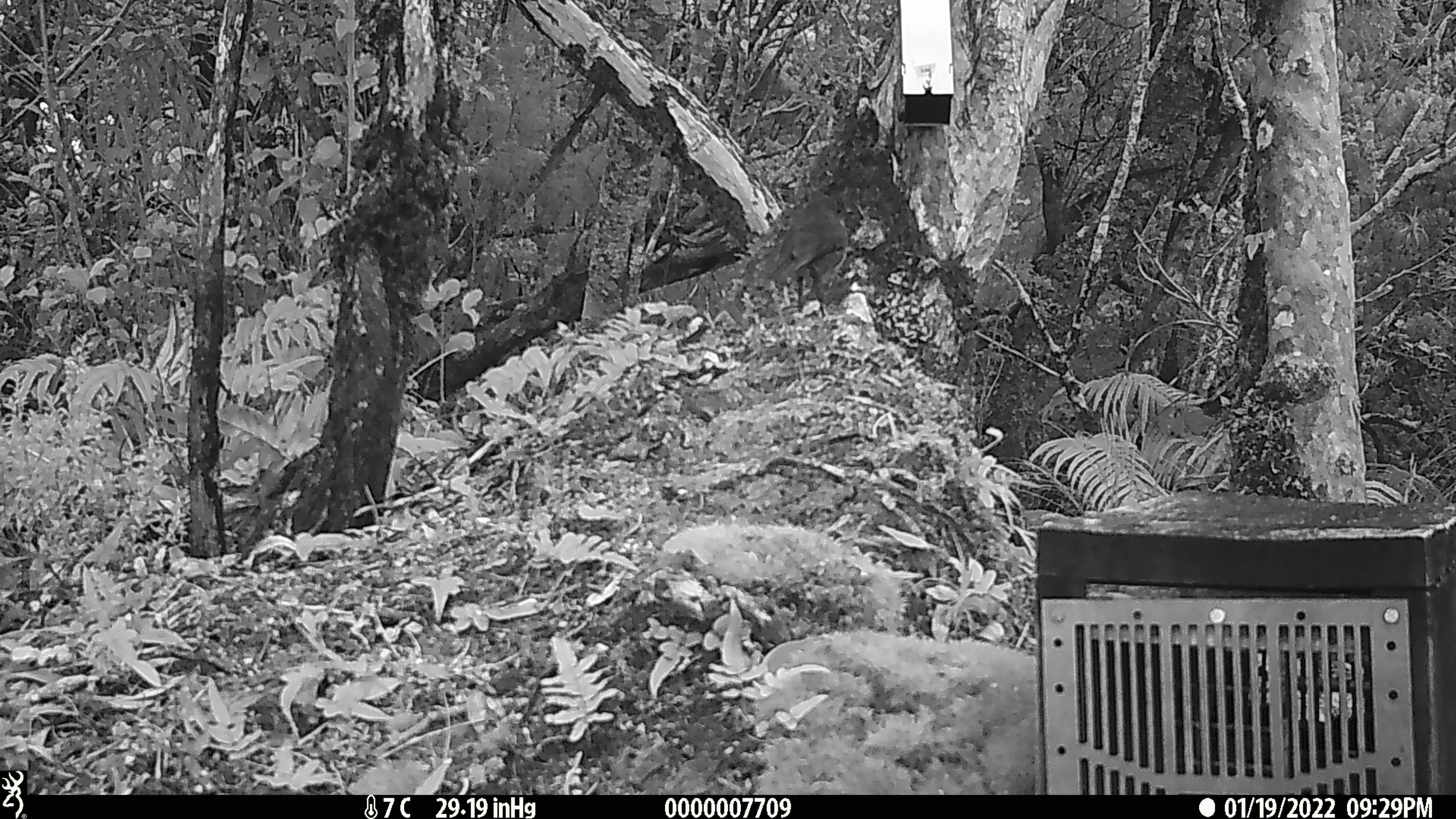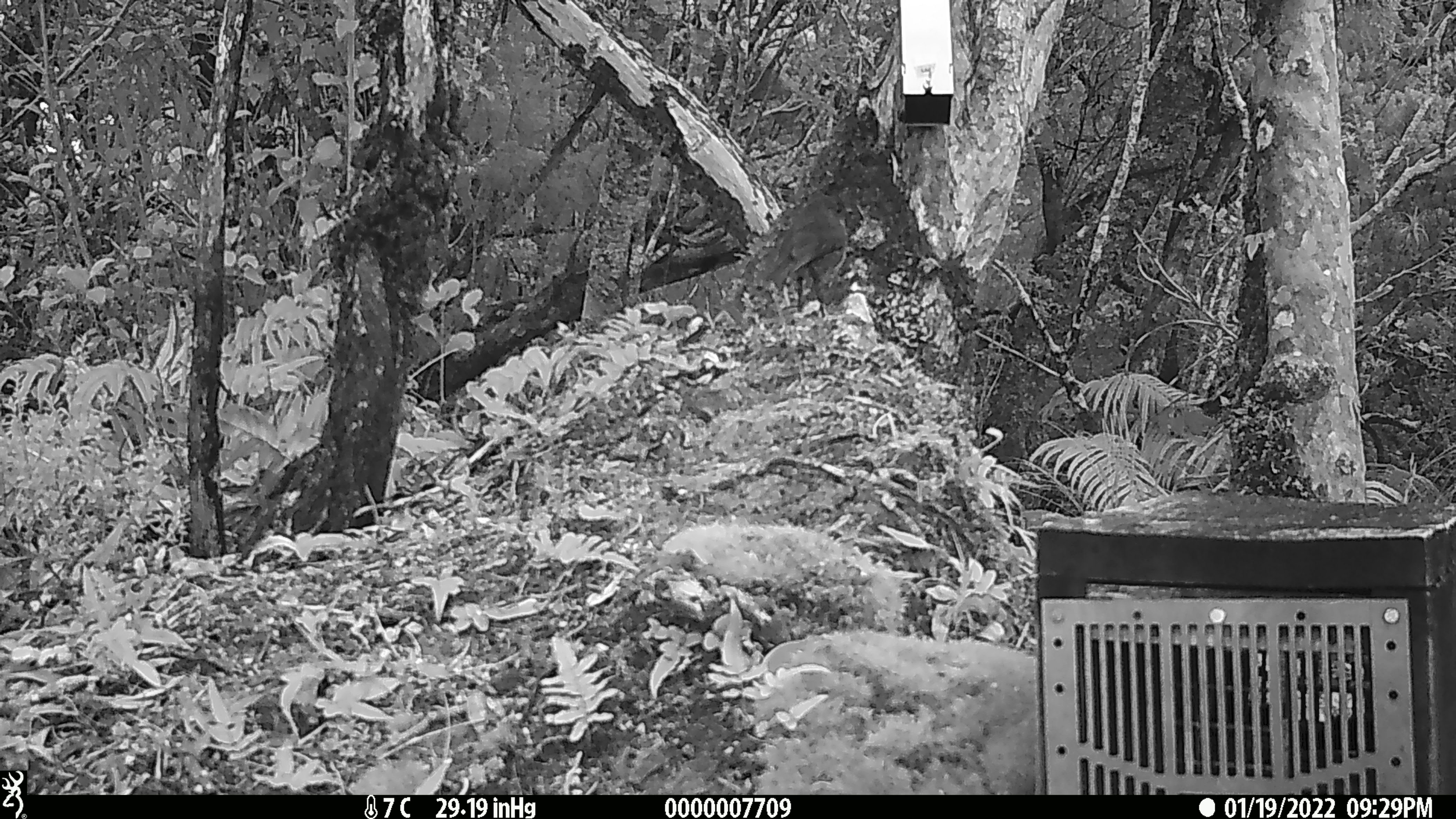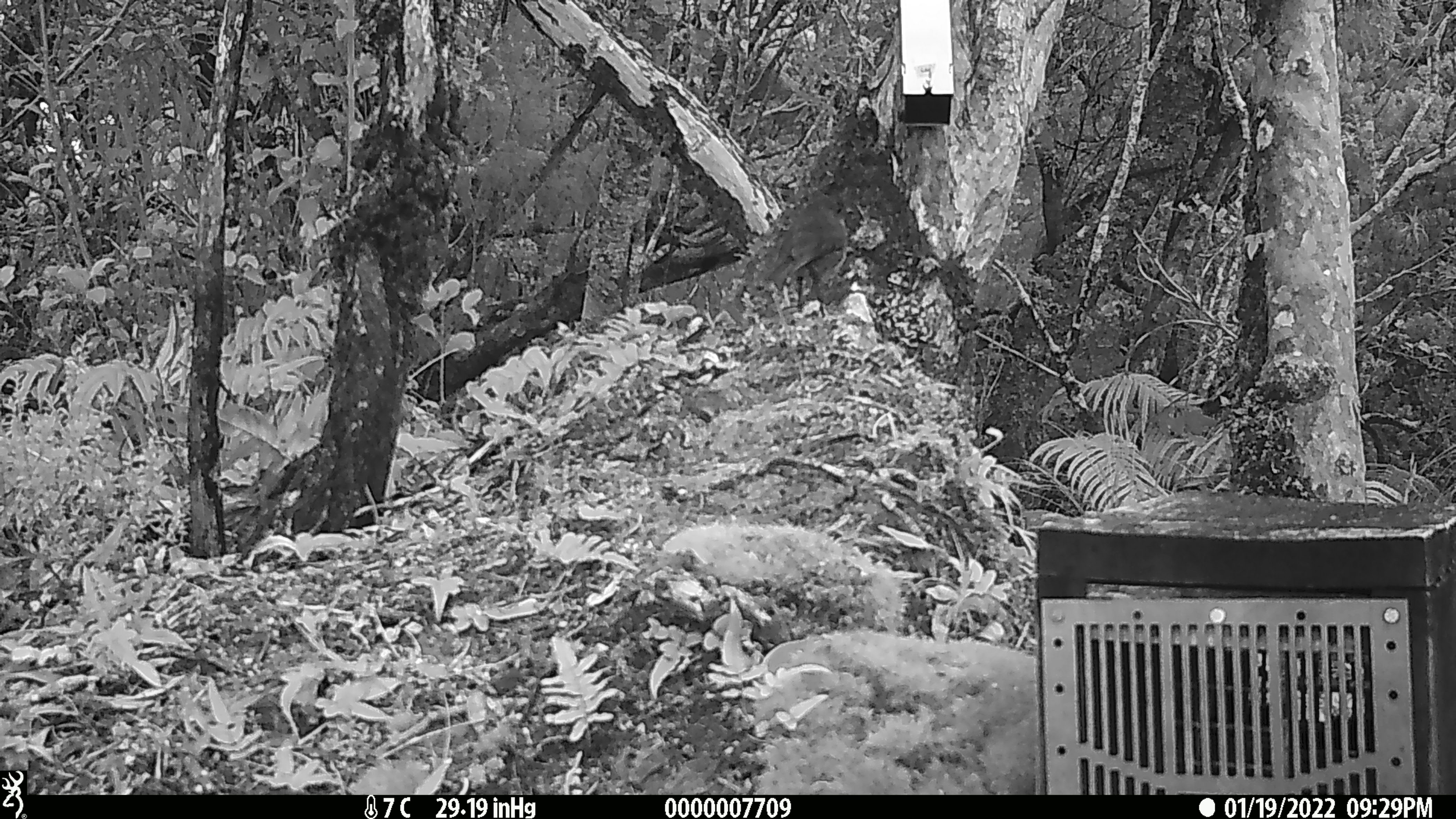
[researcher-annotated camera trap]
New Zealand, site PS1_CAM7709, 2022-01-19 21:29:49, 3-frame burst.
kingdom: Animalia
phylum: Chordata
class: Aves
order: Passeriformes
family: Petroicidae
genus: Petroica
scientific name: Petroica australis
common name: new zealand robin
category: robin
Robin (new zealand robin) (Petroica australis).